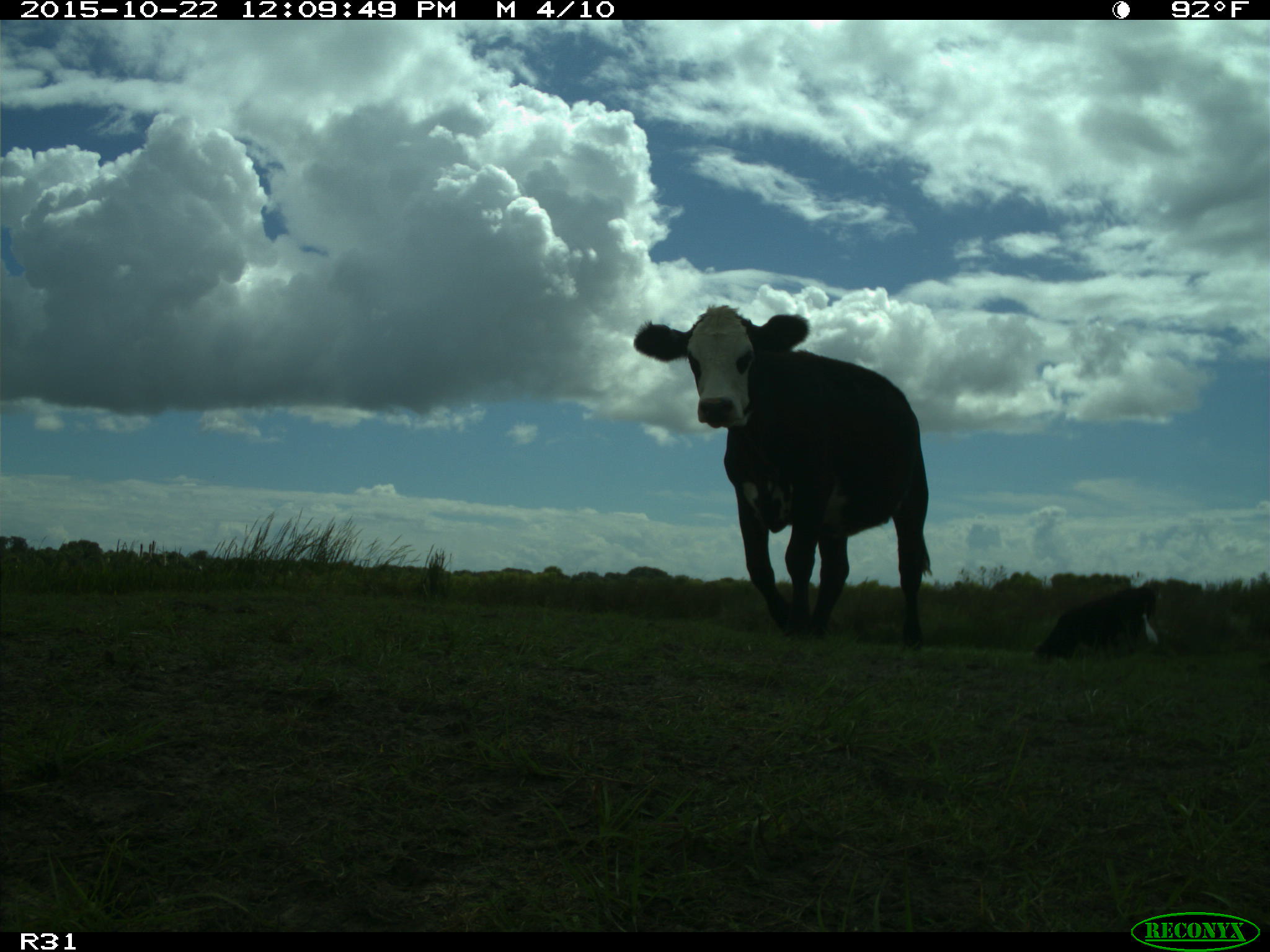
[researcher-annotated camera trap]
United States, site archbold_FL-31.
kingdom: Animalia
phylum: Chordata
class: Mammalia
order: Artiodactyla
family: Bovidae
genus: Bos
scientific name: Bos taurus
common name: domestic cow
Bos taurus (domestic cow).